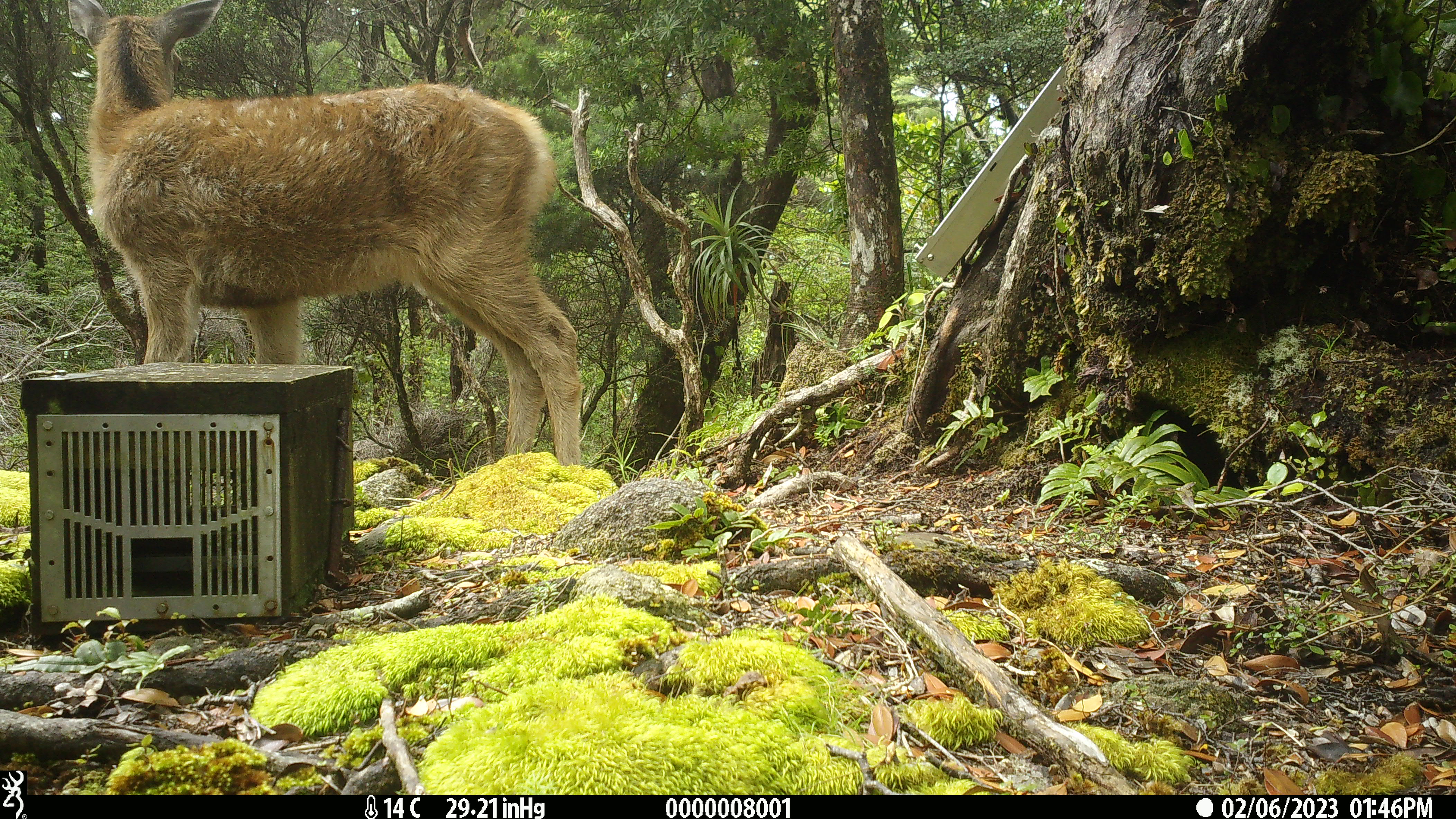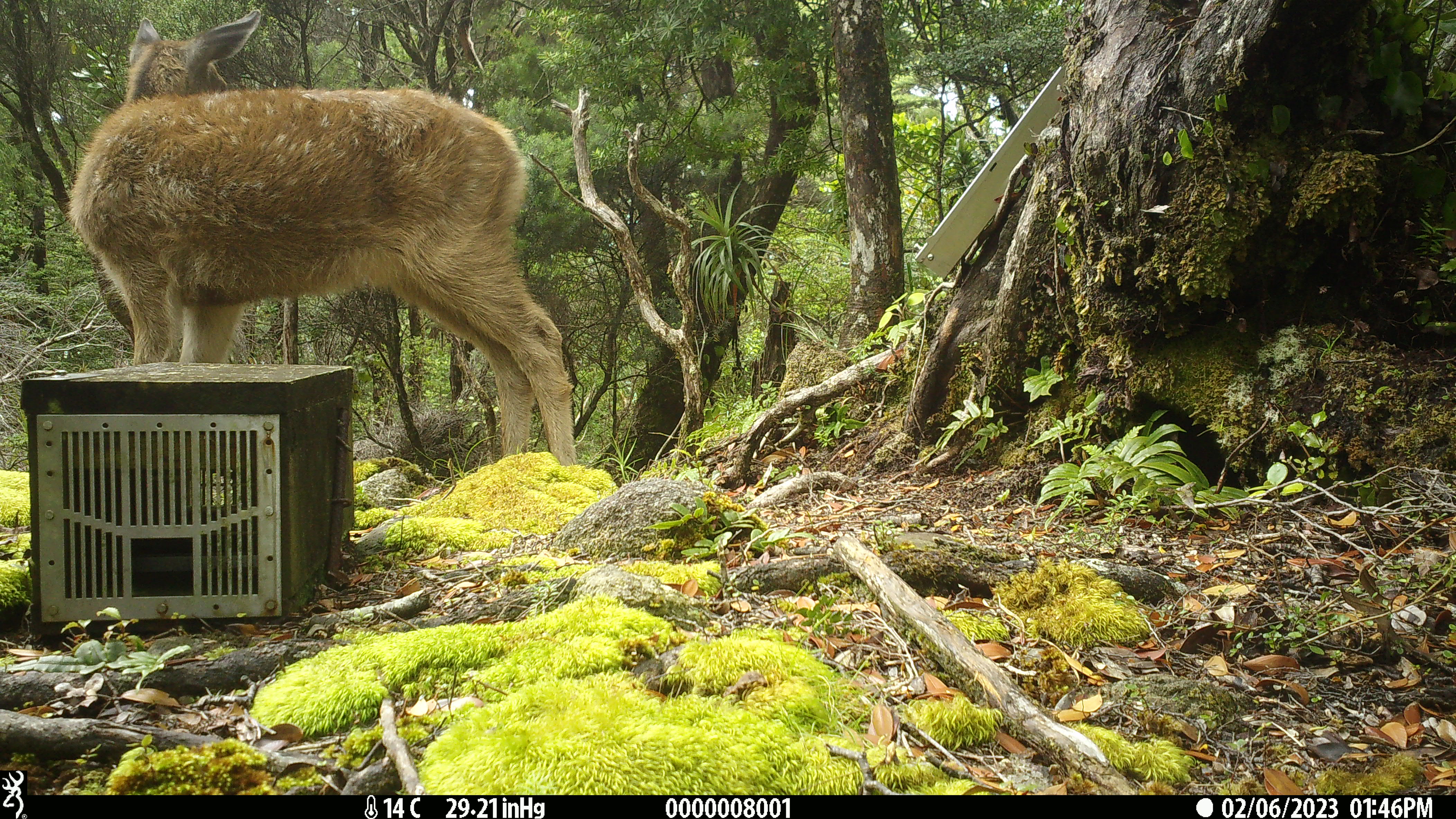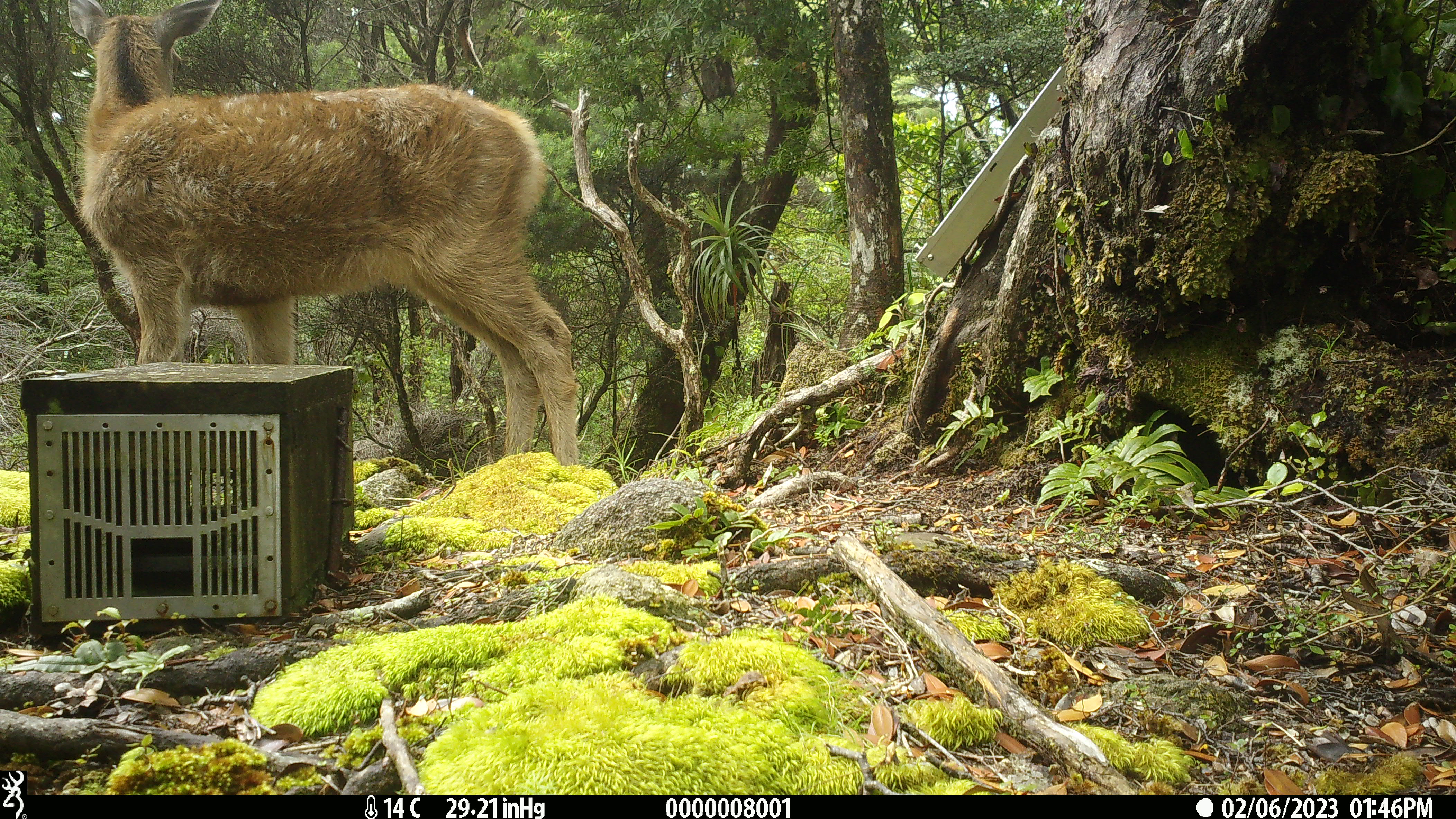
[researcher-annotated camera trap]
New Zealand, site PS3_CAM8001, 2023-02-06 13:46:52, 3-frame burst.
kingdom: Animalia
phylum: Chordata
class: Mammalia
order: Artiodactyla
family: Cervidae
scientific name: Cervidae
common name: deer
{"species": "deer (Cervidae)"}